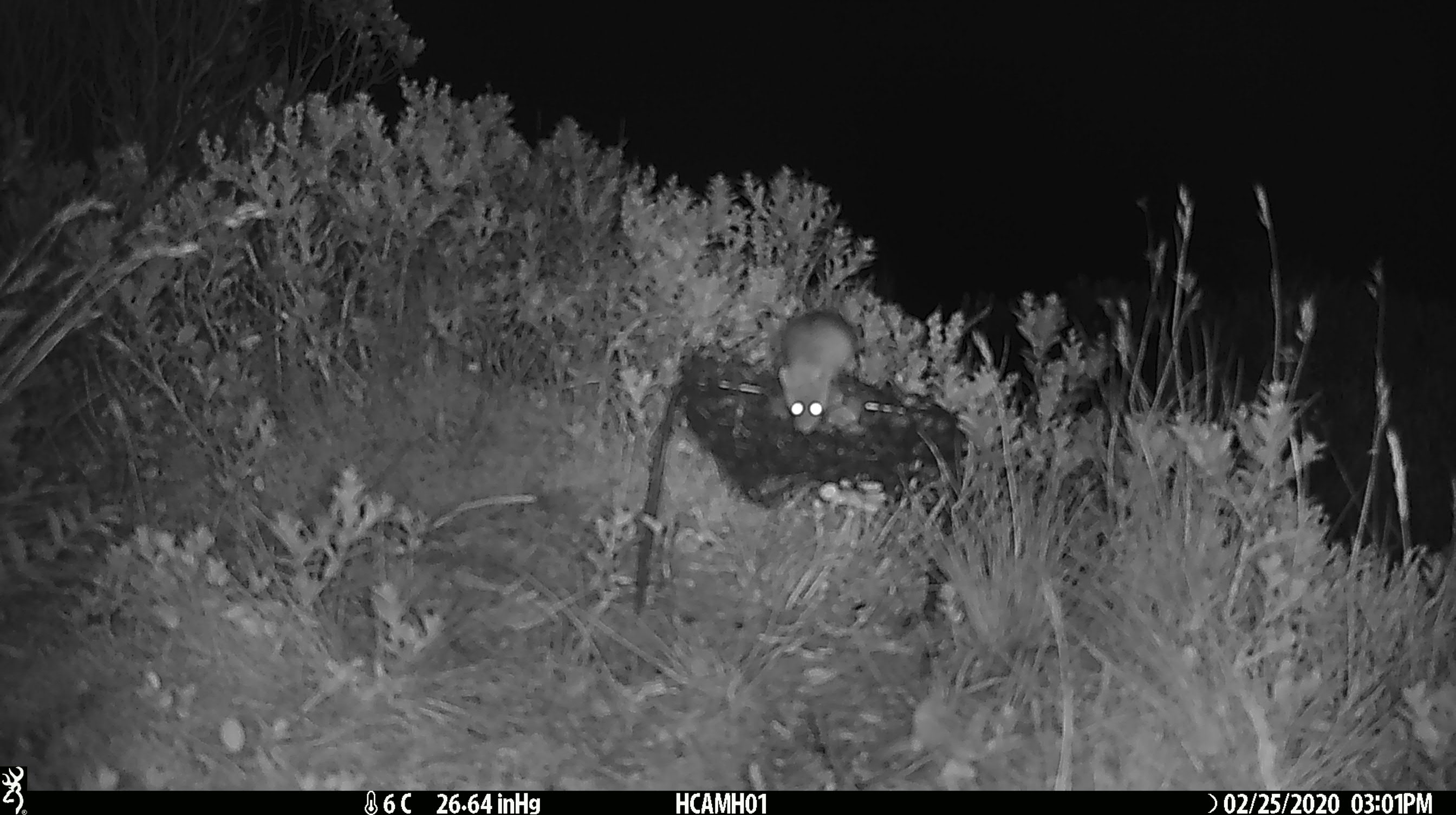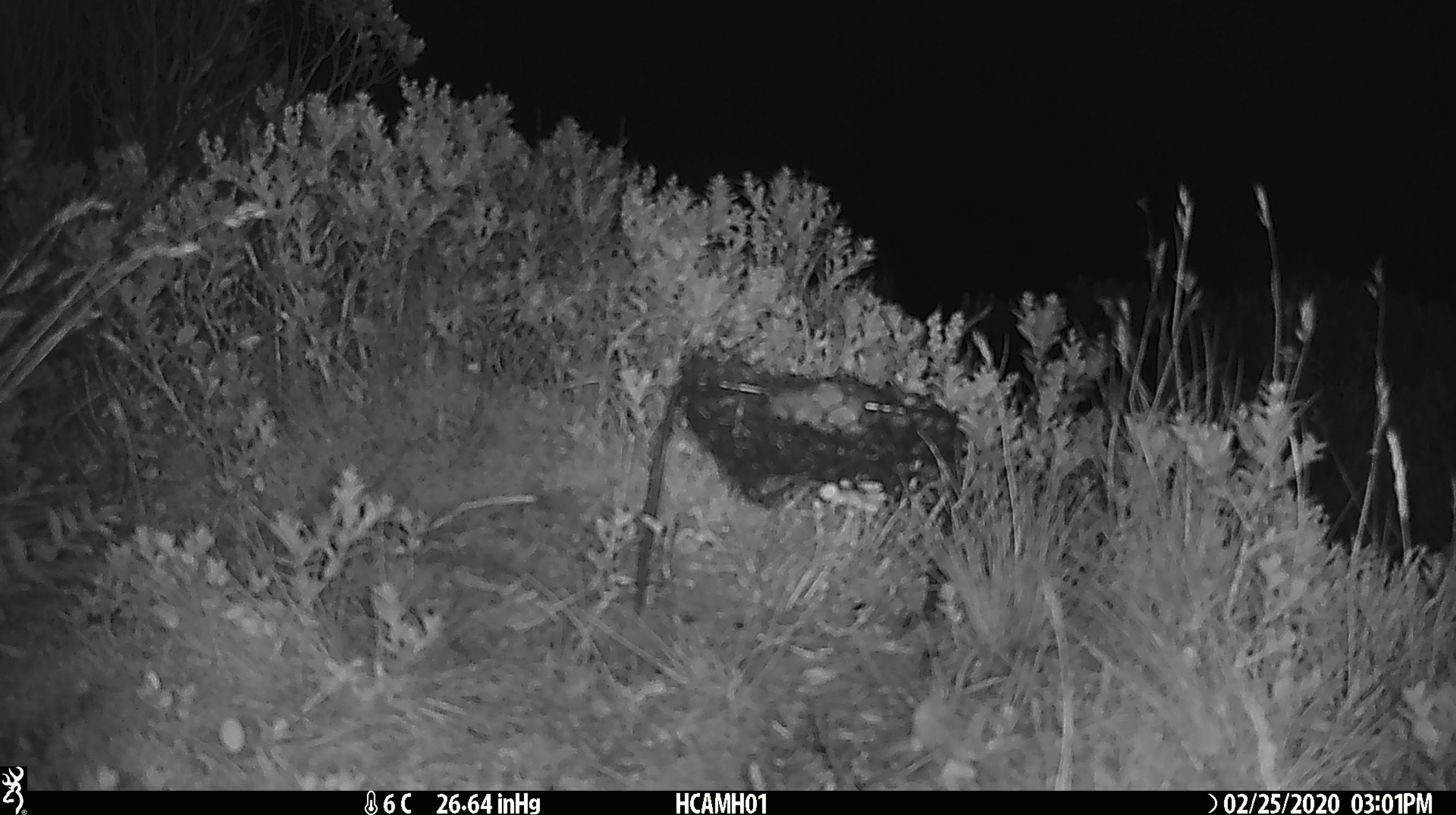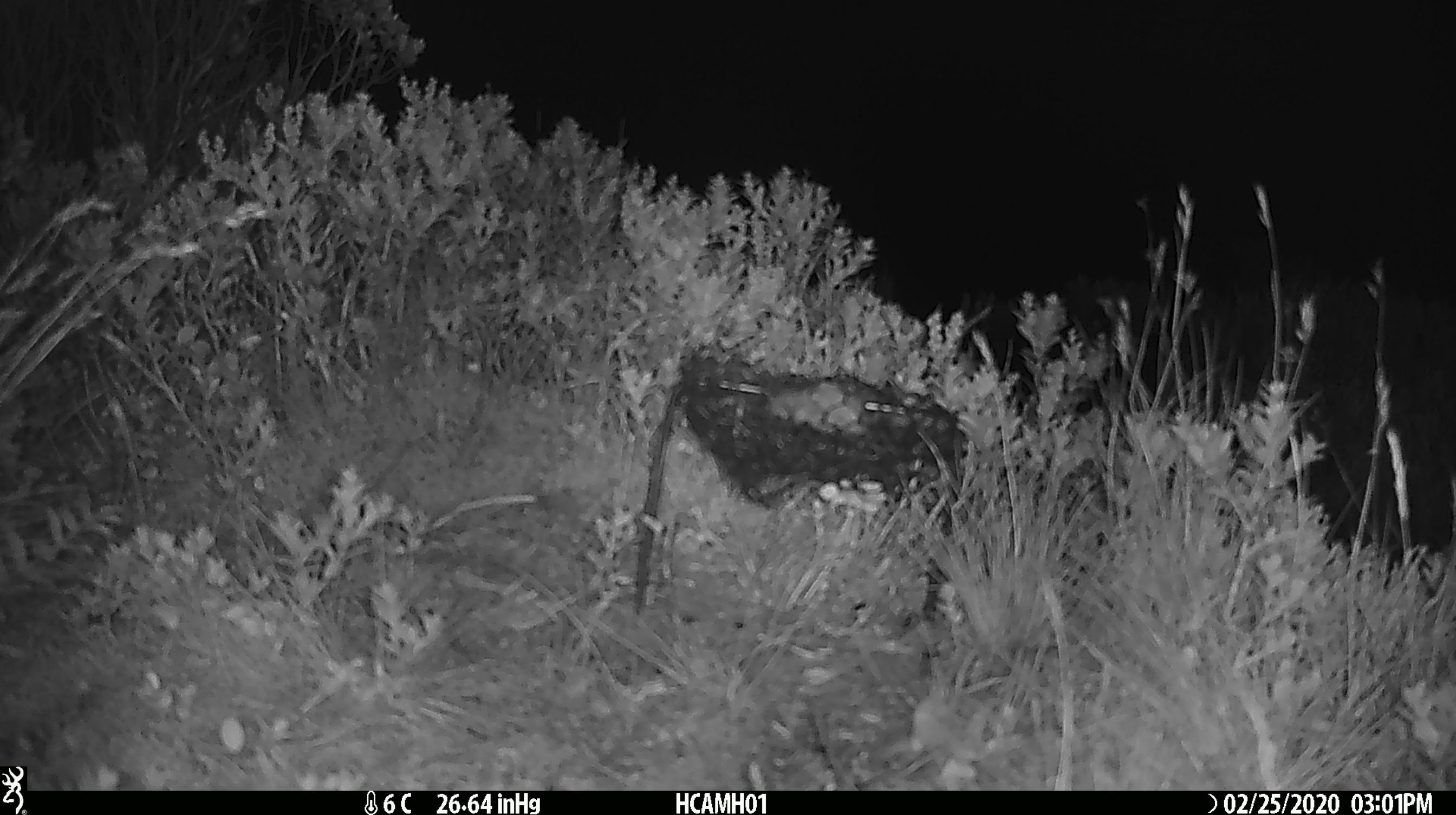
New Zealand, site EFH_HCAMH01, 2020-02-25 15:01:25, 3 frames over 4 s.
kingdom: Animalia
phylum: Chordata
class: Mammalia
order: Rodentia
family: Muridae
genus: Mus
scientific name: Mus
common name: mouse